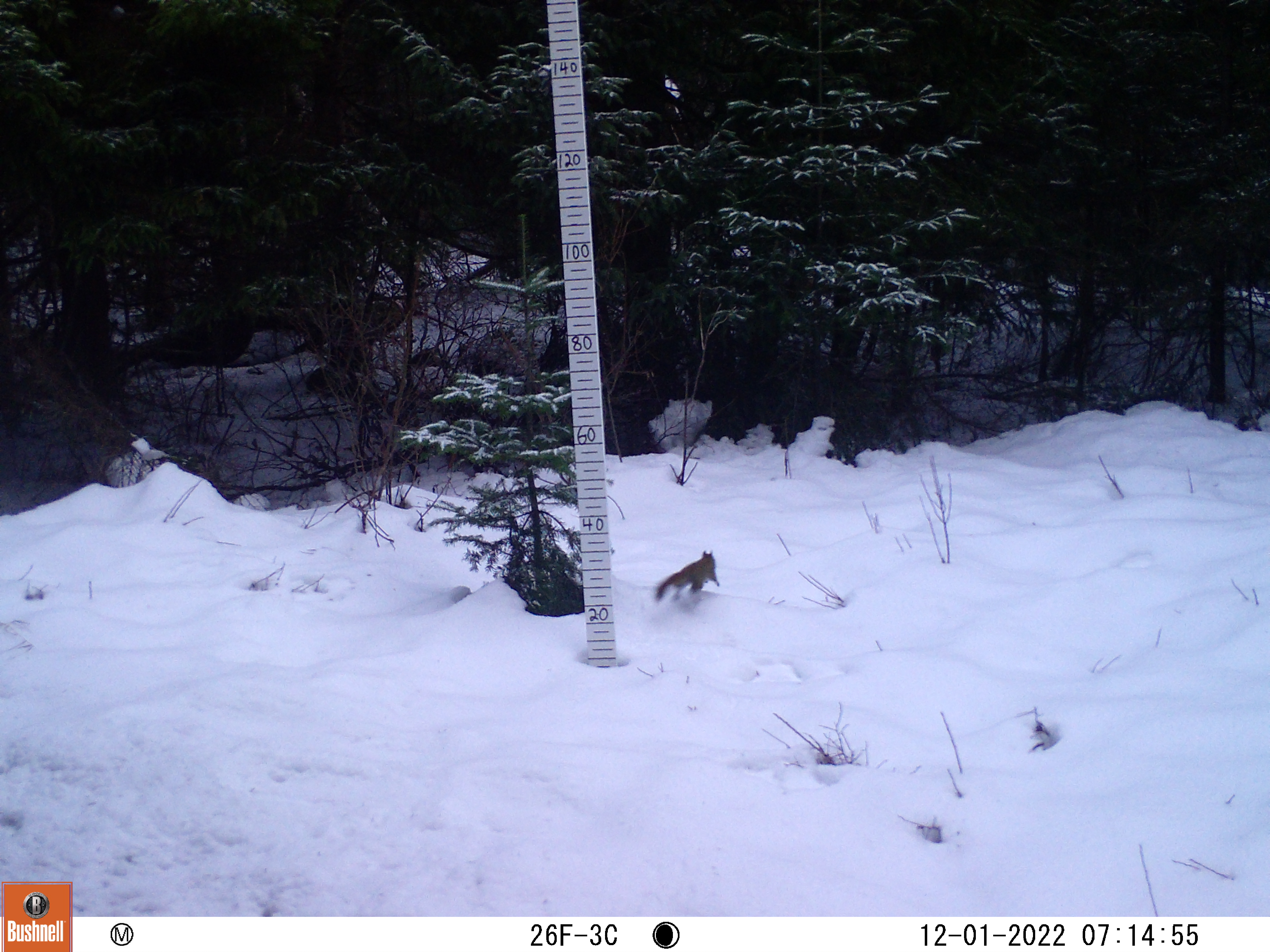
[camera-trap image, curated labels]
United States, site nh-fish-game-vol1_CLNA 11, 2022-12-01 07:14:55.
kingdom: Animalia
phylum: Chordata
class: Mammalia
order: Rodentia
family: Sciuridae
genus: Sciurus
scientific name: Sciurus carolinensis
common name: gray squirrel